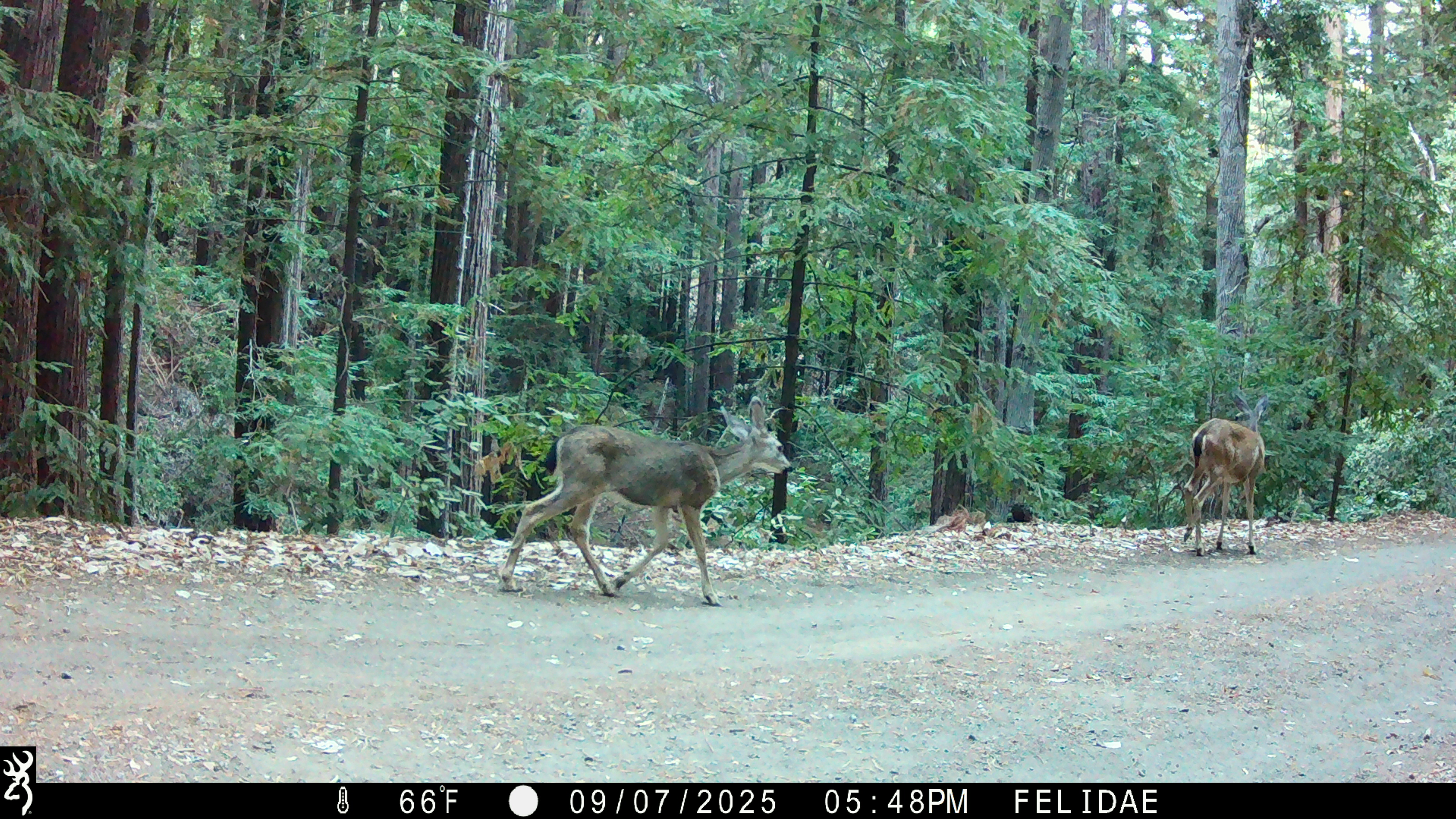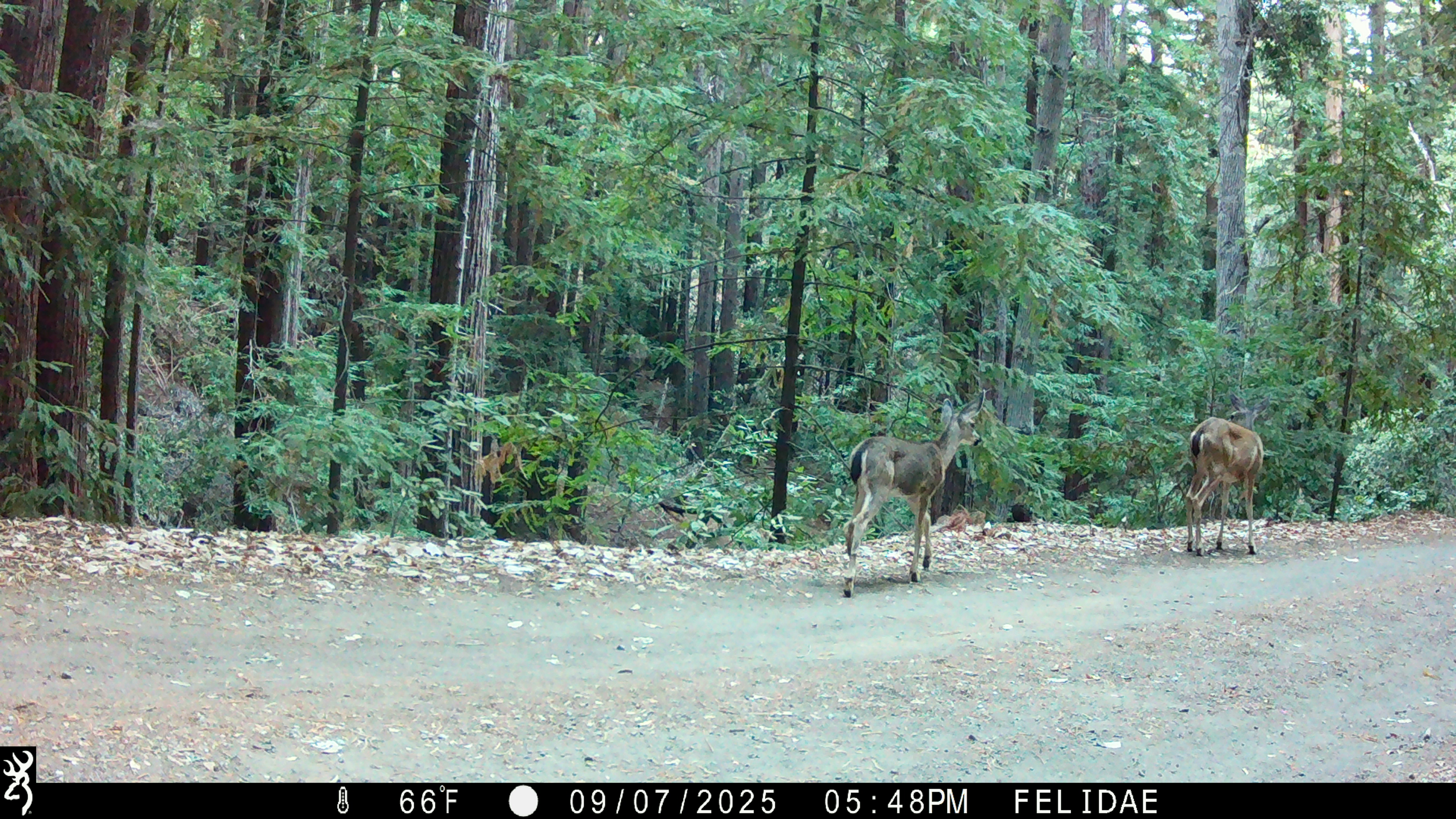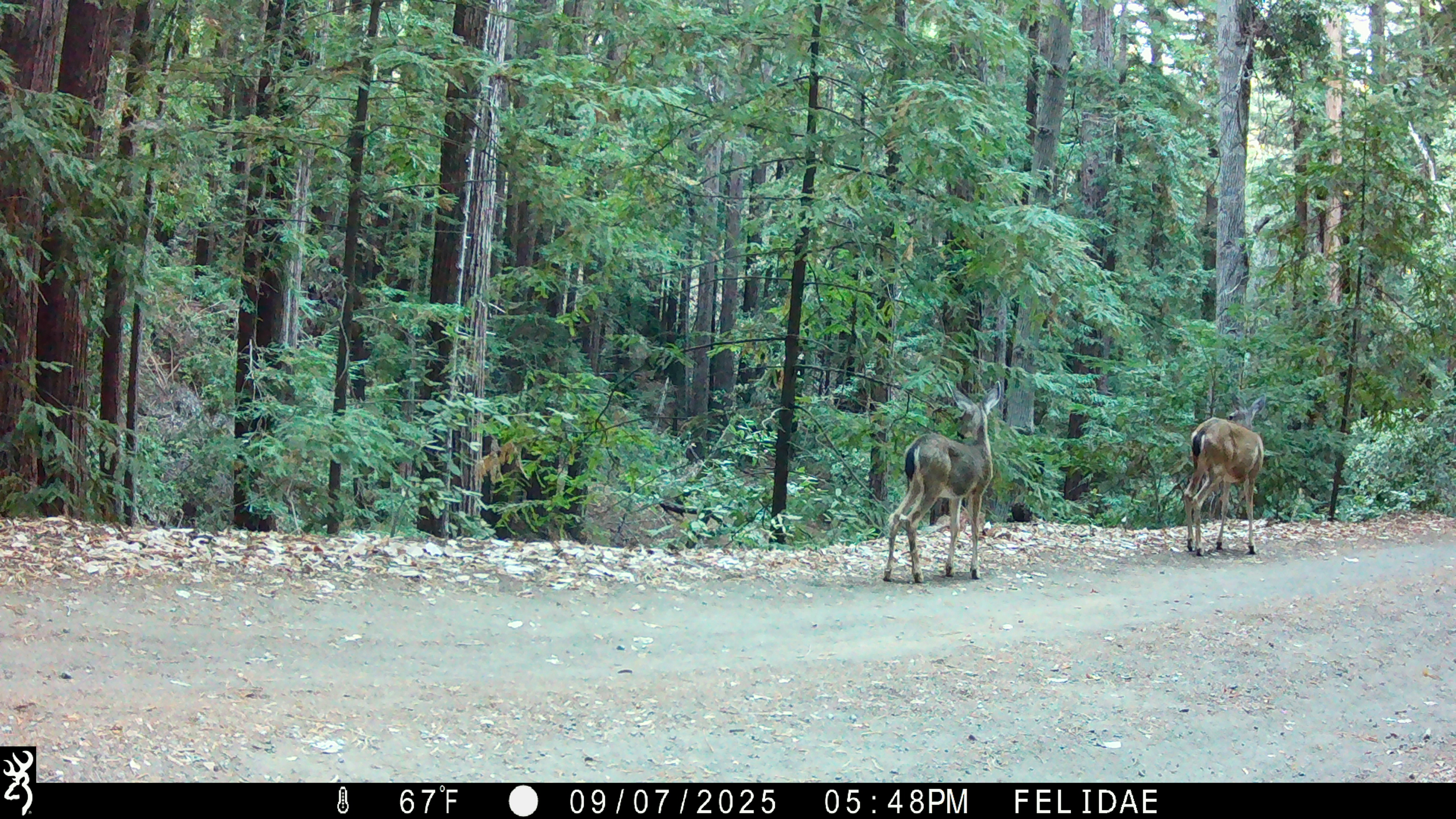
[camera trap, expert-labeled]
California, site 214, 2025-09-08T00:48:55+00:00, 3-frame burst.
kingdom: Animalia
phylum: Chordata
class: Mammalia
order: Artiodactyla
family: Cervidae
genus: Odocoileus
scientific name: Odocoileus hemionus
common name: mule deer